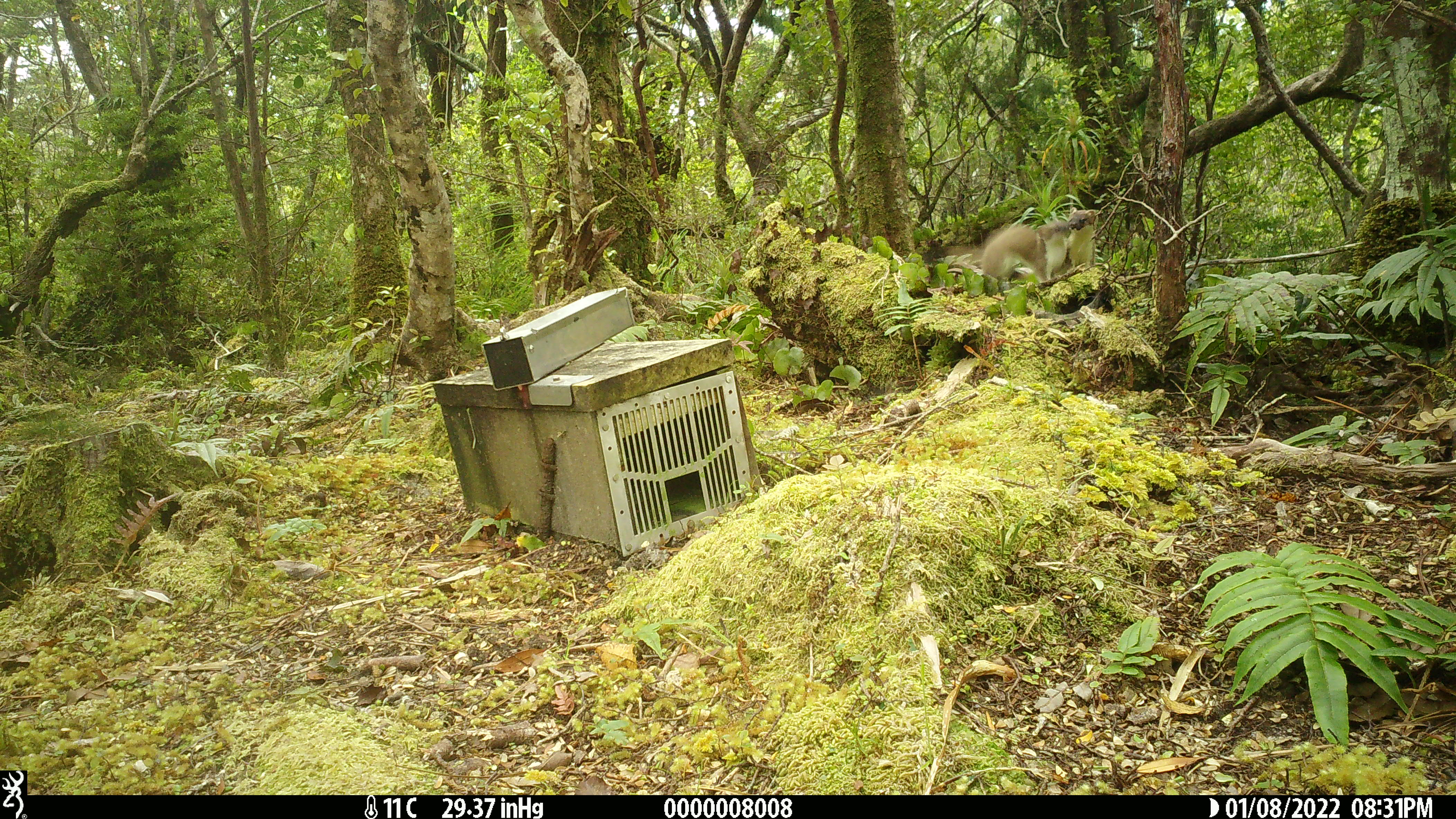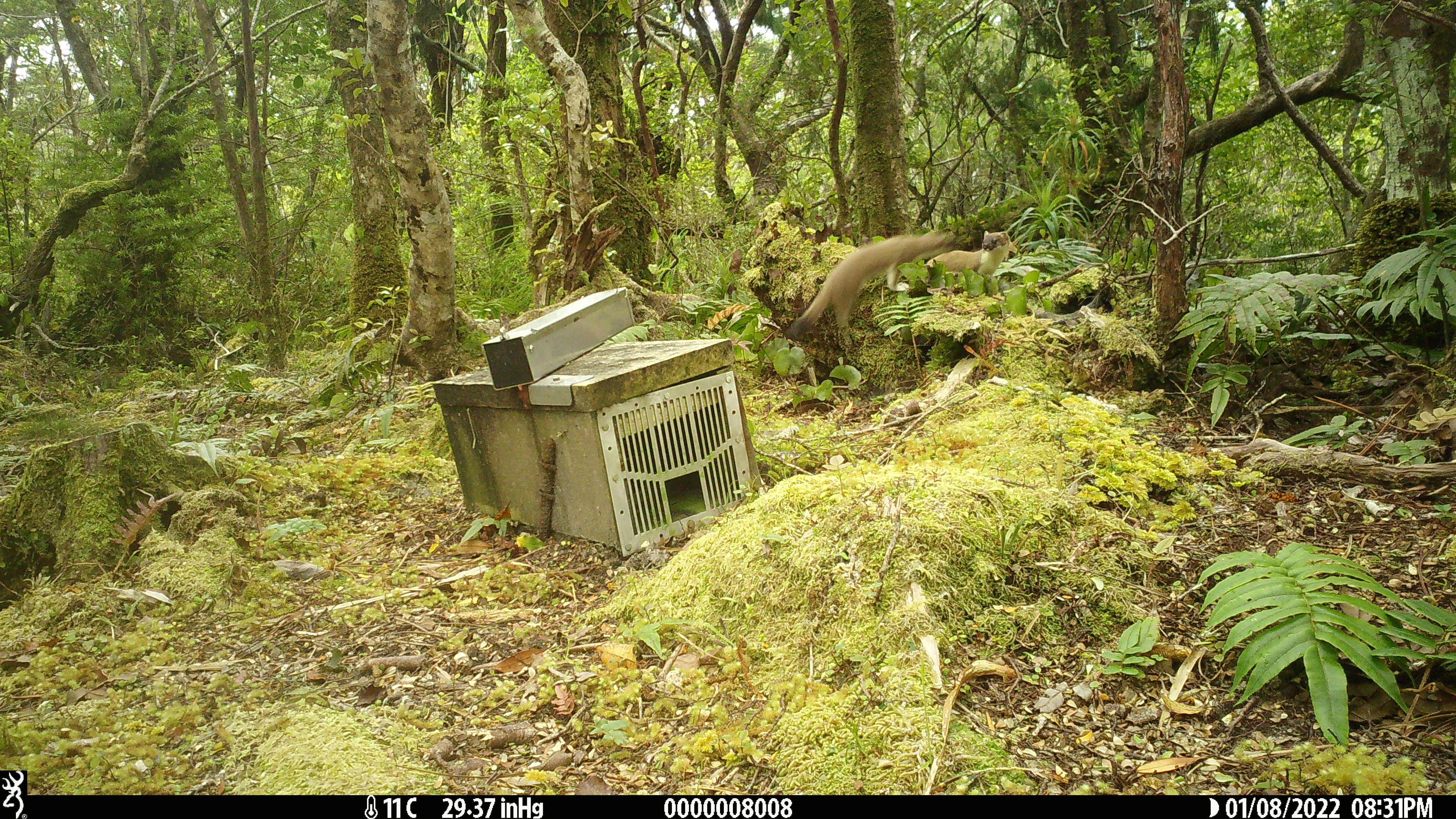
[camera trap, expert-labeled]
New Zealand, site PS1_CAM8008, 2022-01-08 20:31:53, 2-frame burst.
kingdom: Animalia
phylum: Chordata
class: Mammalia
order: Carnivora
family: Mustelidae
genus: Mustela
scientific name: Mustela erminea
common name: stoat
Stoat (Mustela erminea).